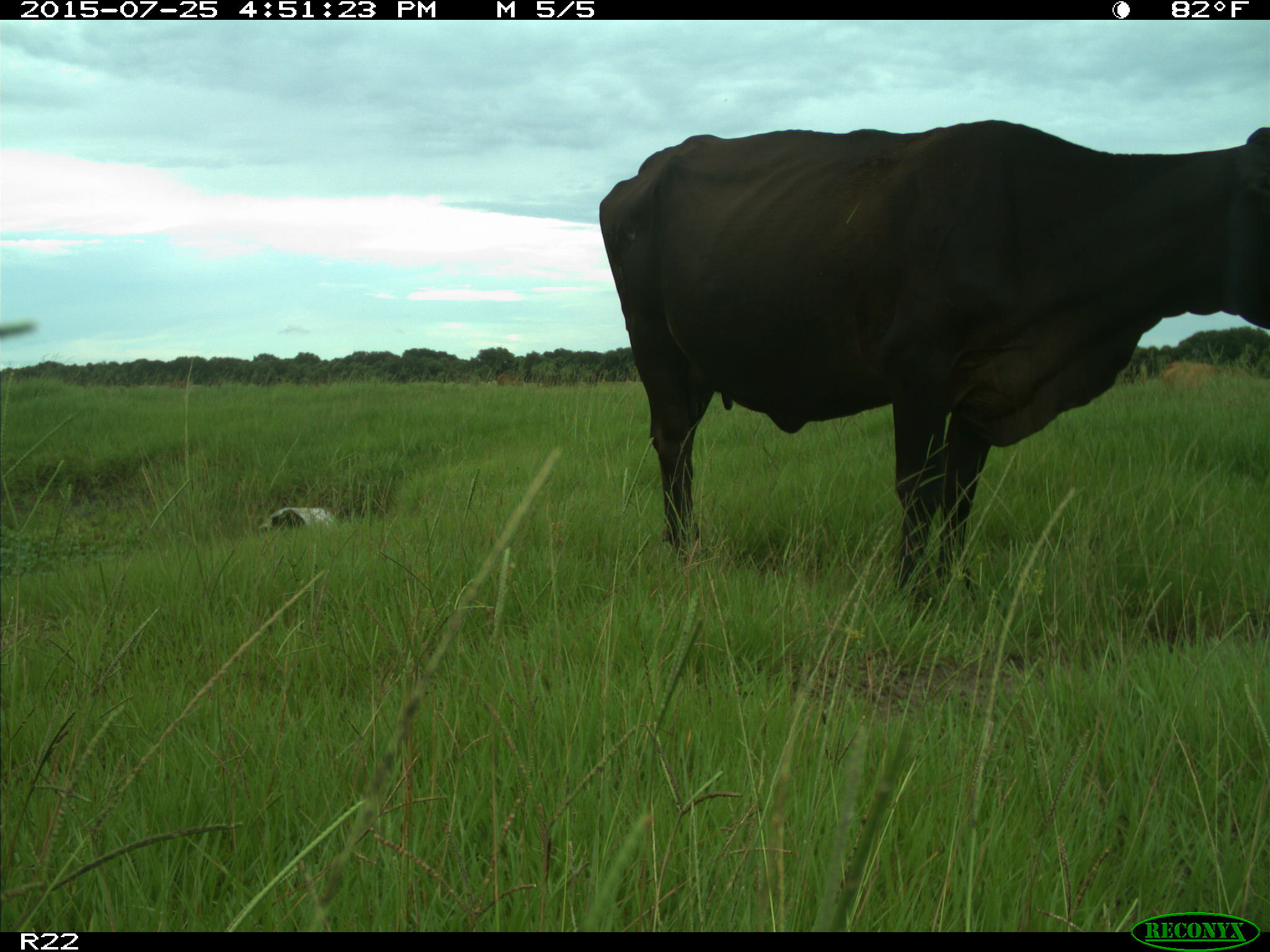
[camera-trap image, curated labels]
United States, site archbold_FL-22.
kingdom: Animalia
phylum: Chordata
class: Mammalia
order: Artiodactyla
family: Bovidae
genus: Bos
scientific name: Bos taurus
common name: domestic cow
Bos taurus (domestic cow).